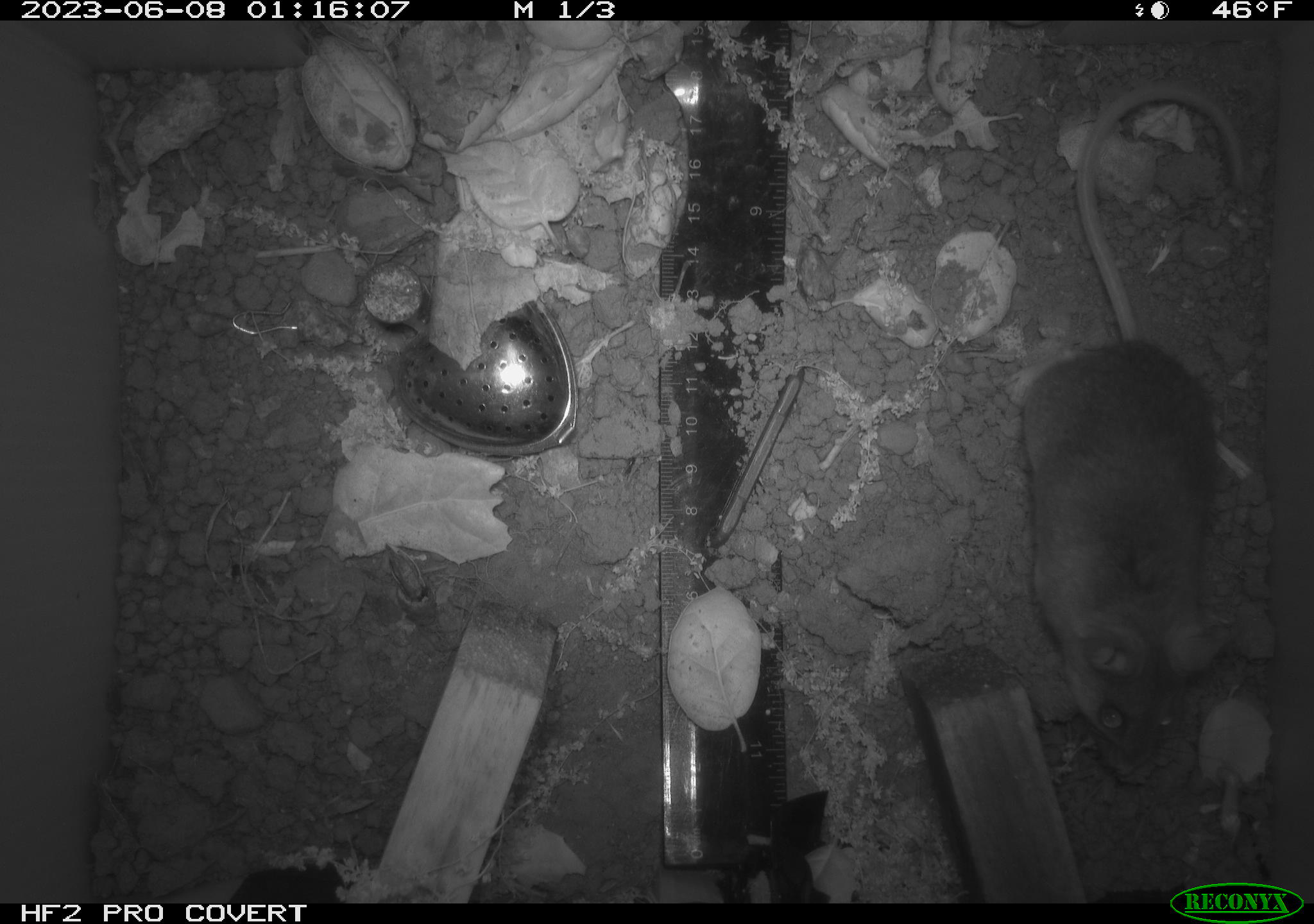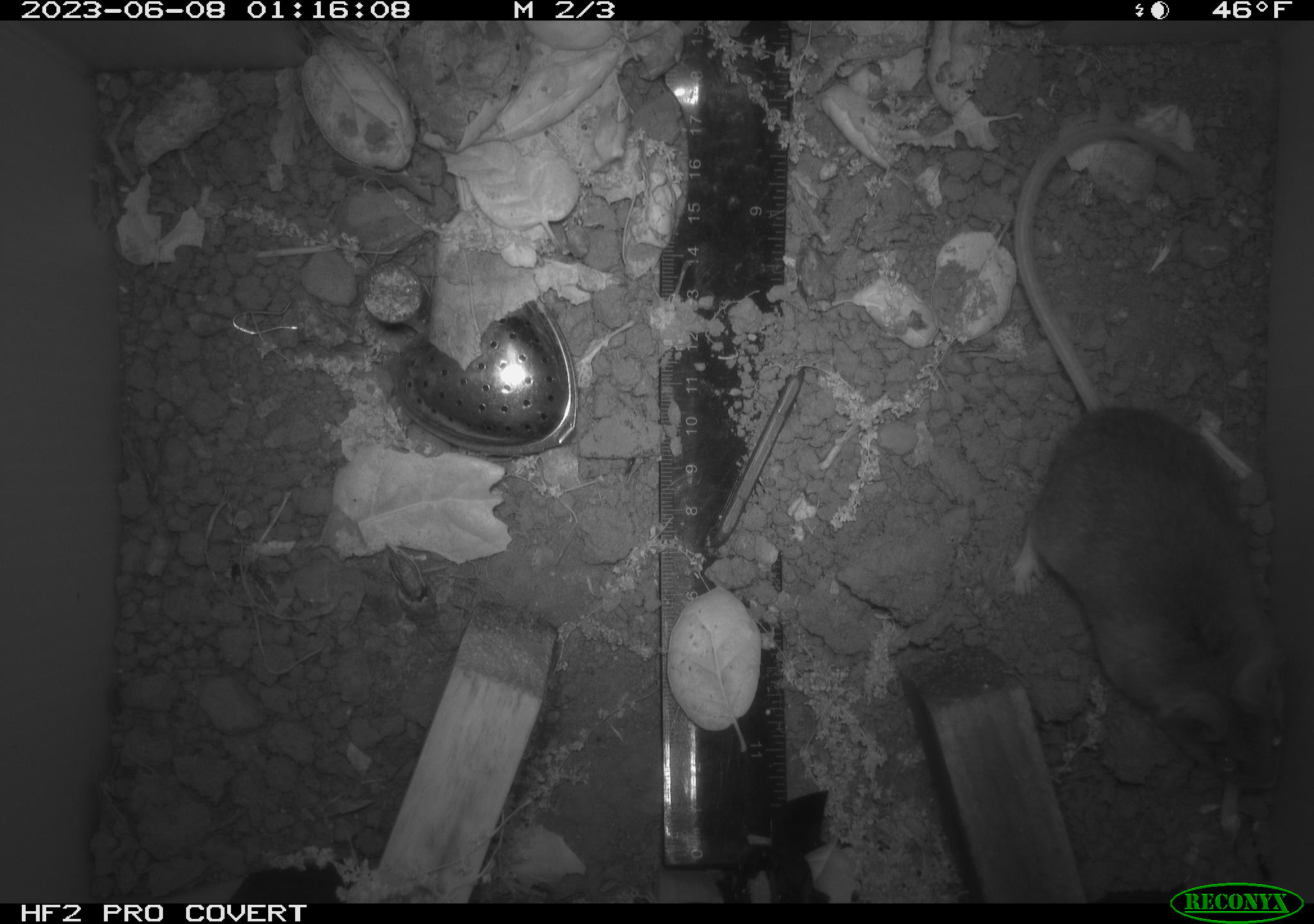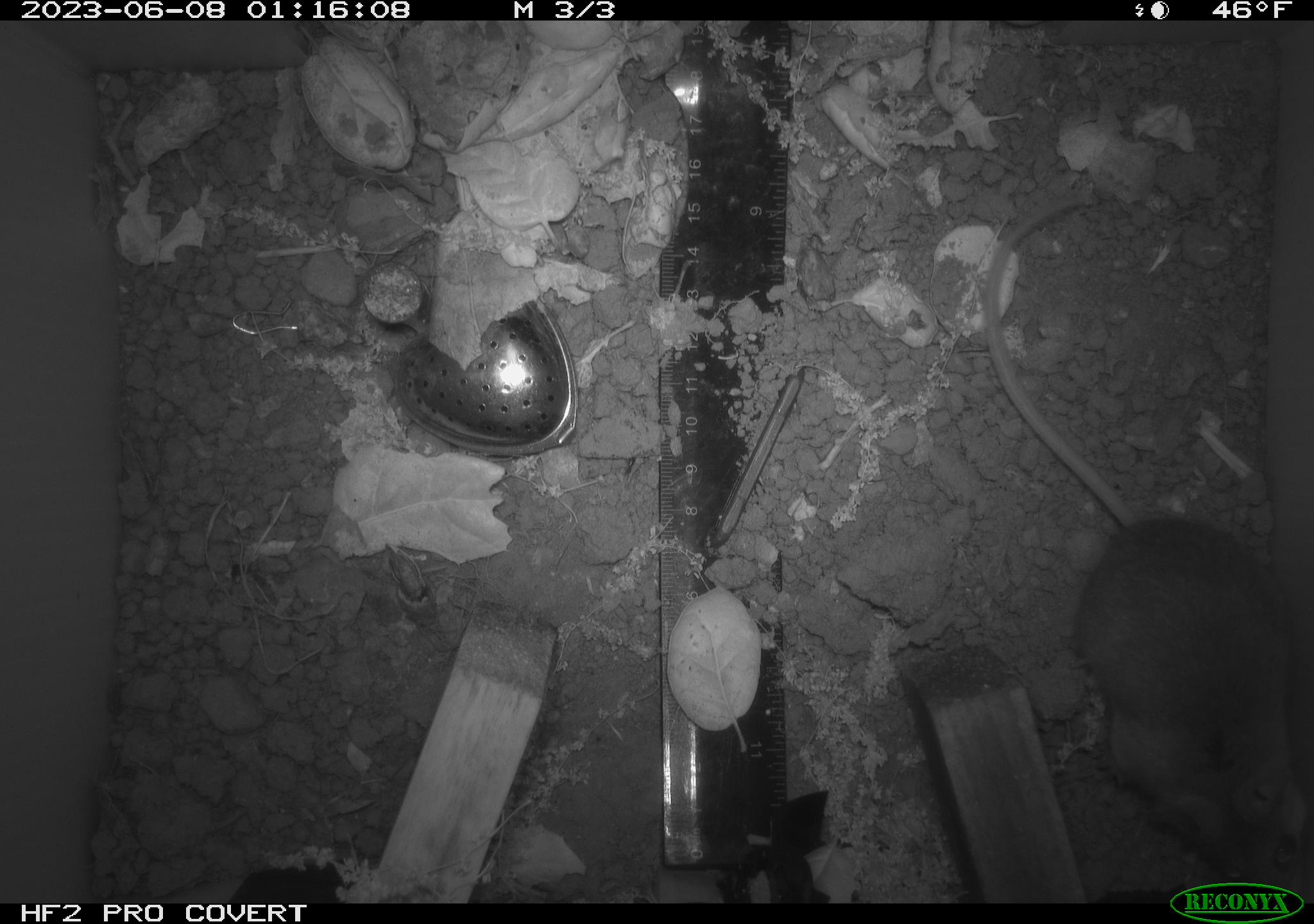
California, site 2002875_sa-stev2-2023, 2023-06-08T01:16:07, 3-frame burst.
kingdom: Animalia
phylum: Chordata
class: Mammalia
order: Rodentia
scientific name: Rodentia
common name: mouse species